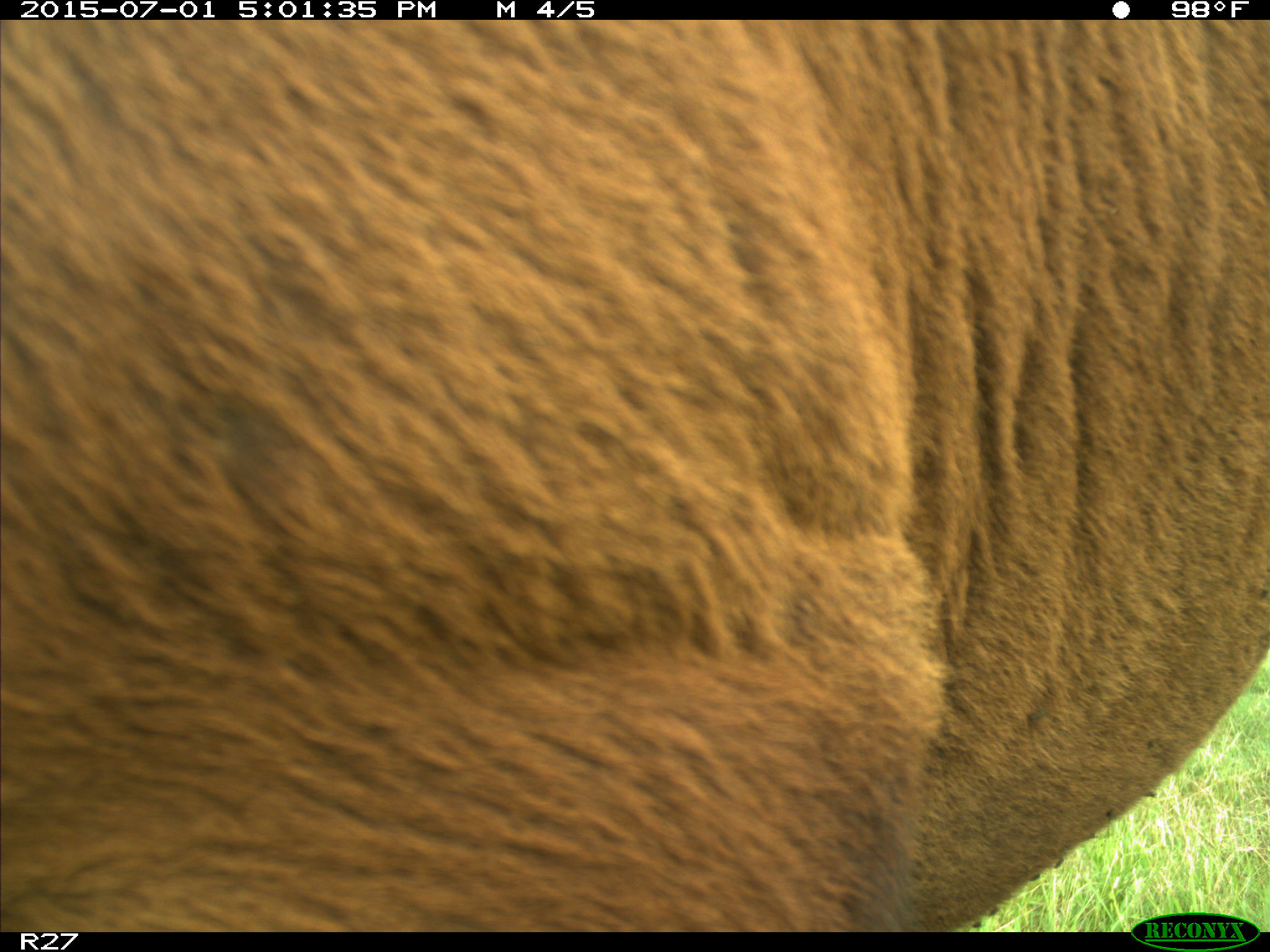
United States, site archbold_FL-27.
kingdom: Animalia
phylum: Chordata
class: Mammalia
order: Artiodactyla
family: Bovidae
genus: Bos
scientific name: Bos taurus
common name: domestic cow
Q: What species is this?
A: Bos taurus (domestic cow).